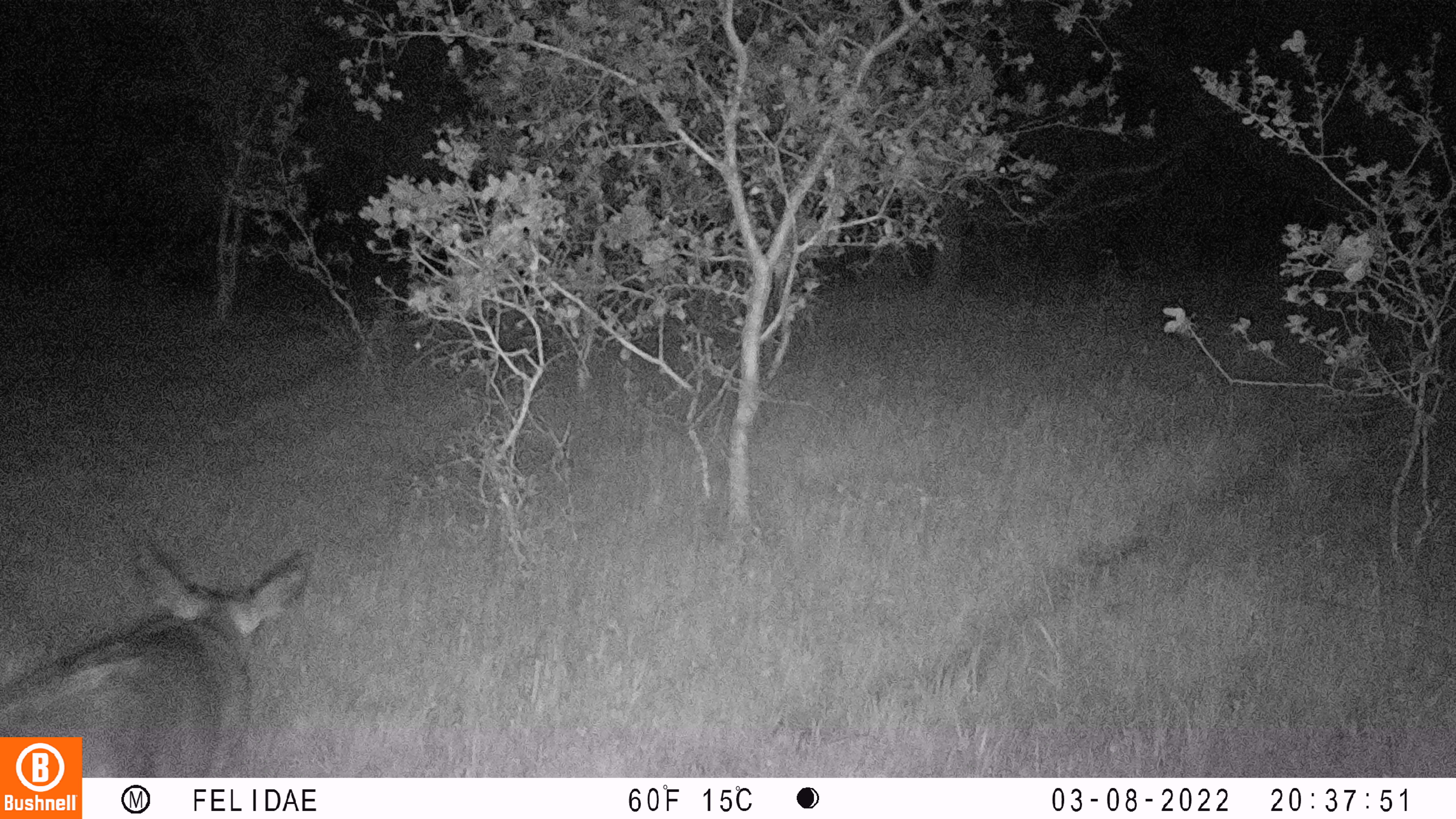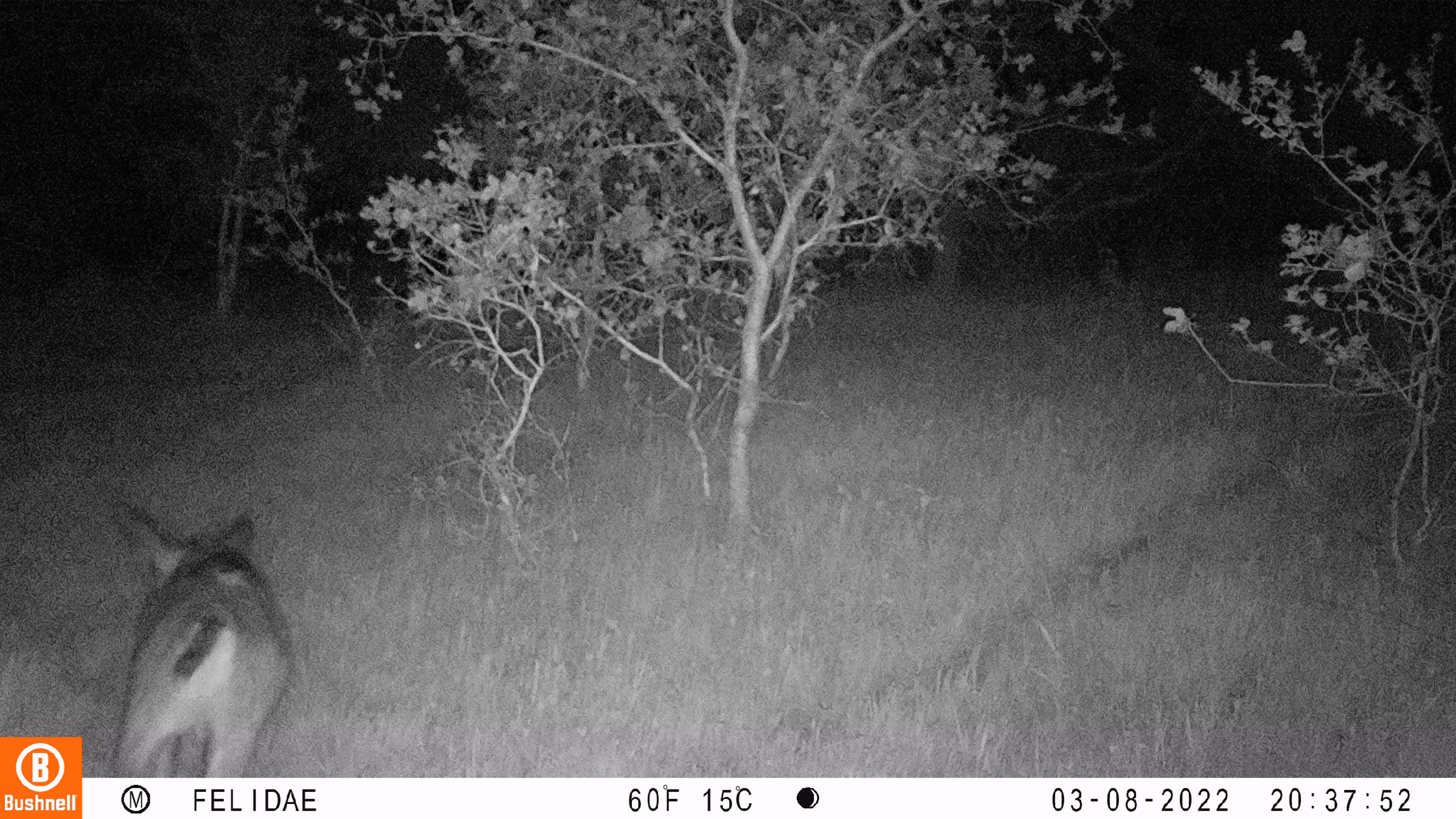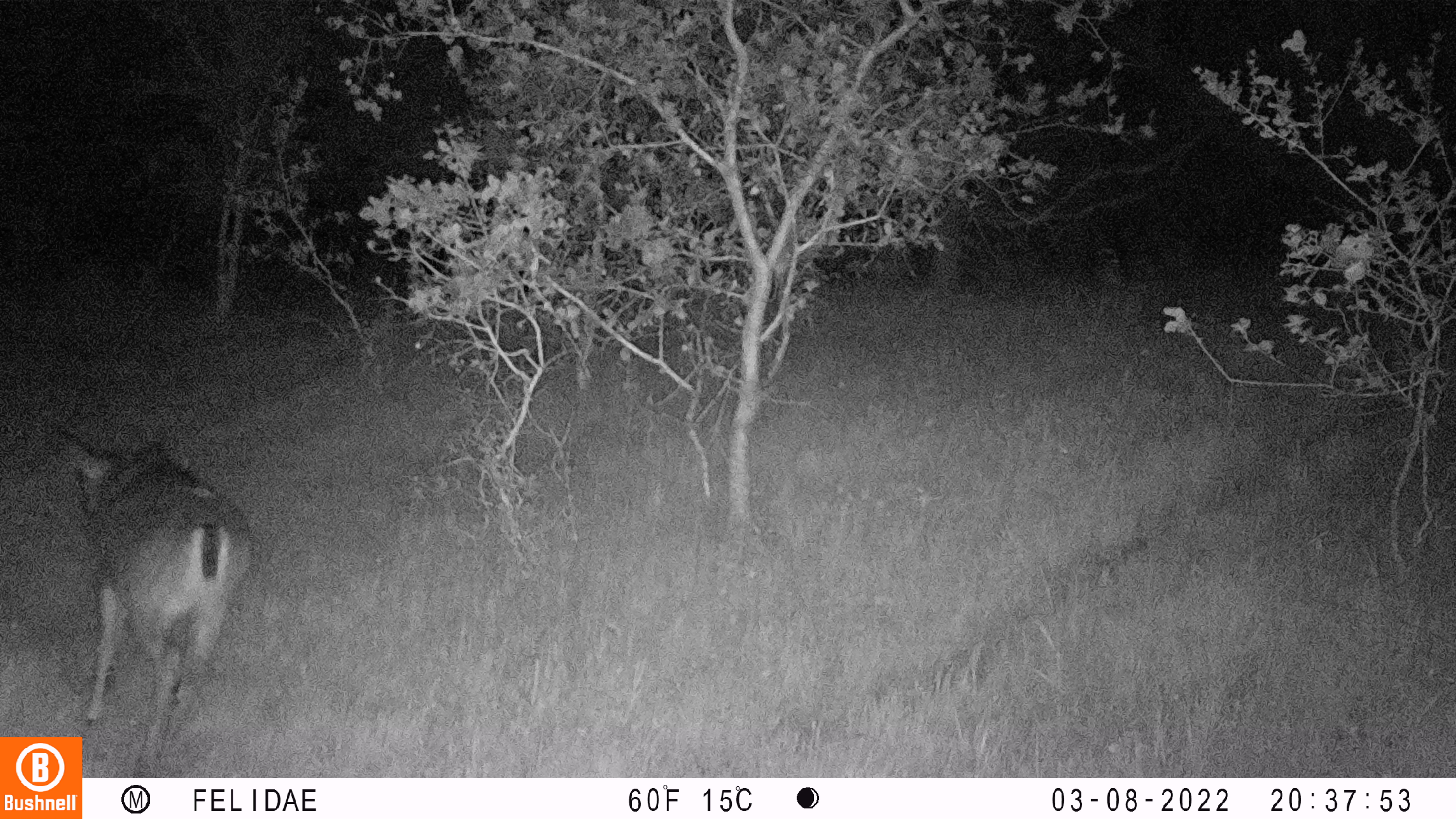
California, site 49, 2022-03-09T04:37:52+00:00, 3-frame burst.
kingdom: Animalia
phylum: Chordata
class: Mammalia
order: Artiodactyla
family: Cervidae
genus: Odocoileus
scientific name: Odocoileus hemionus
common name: mule deer